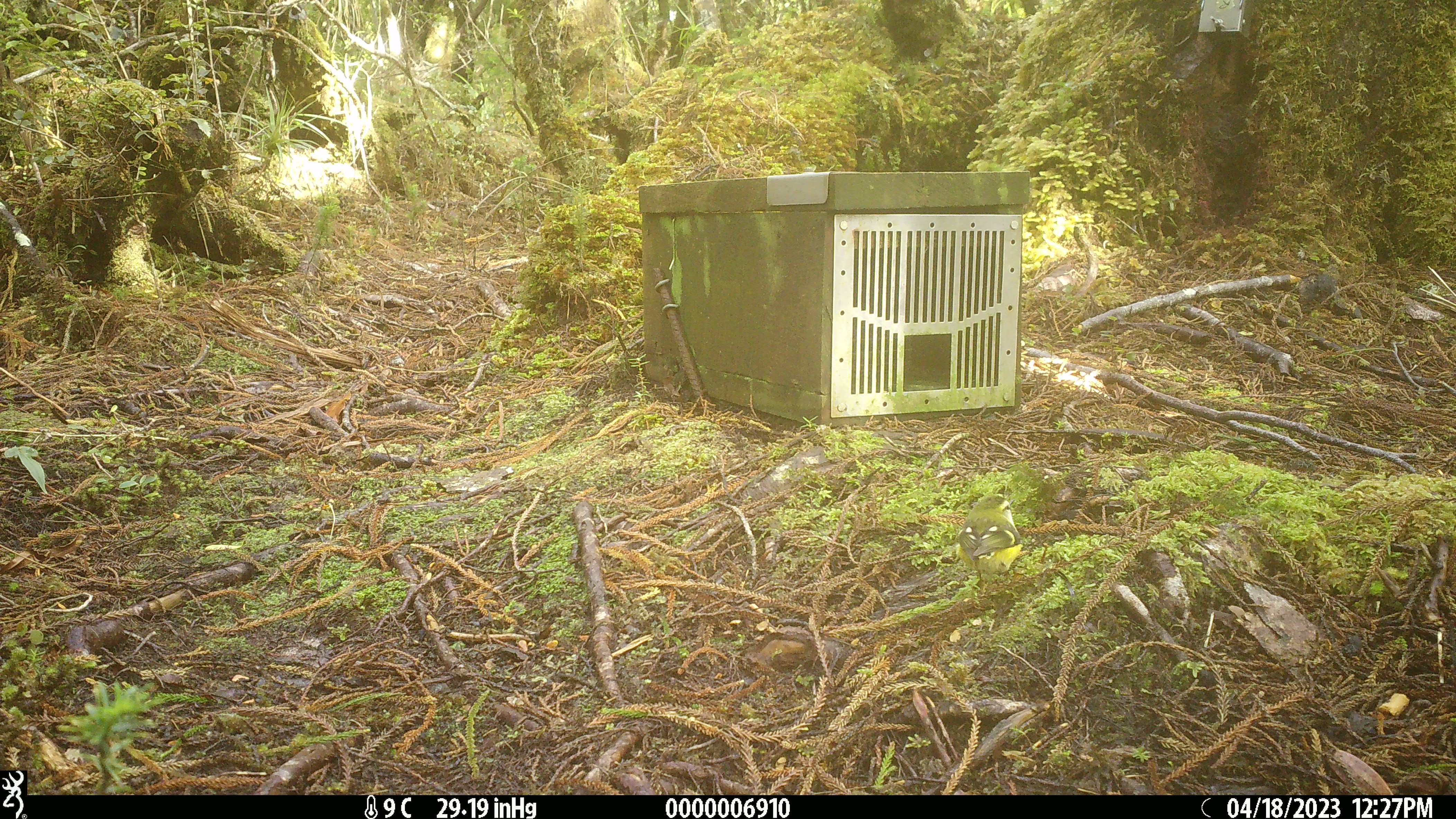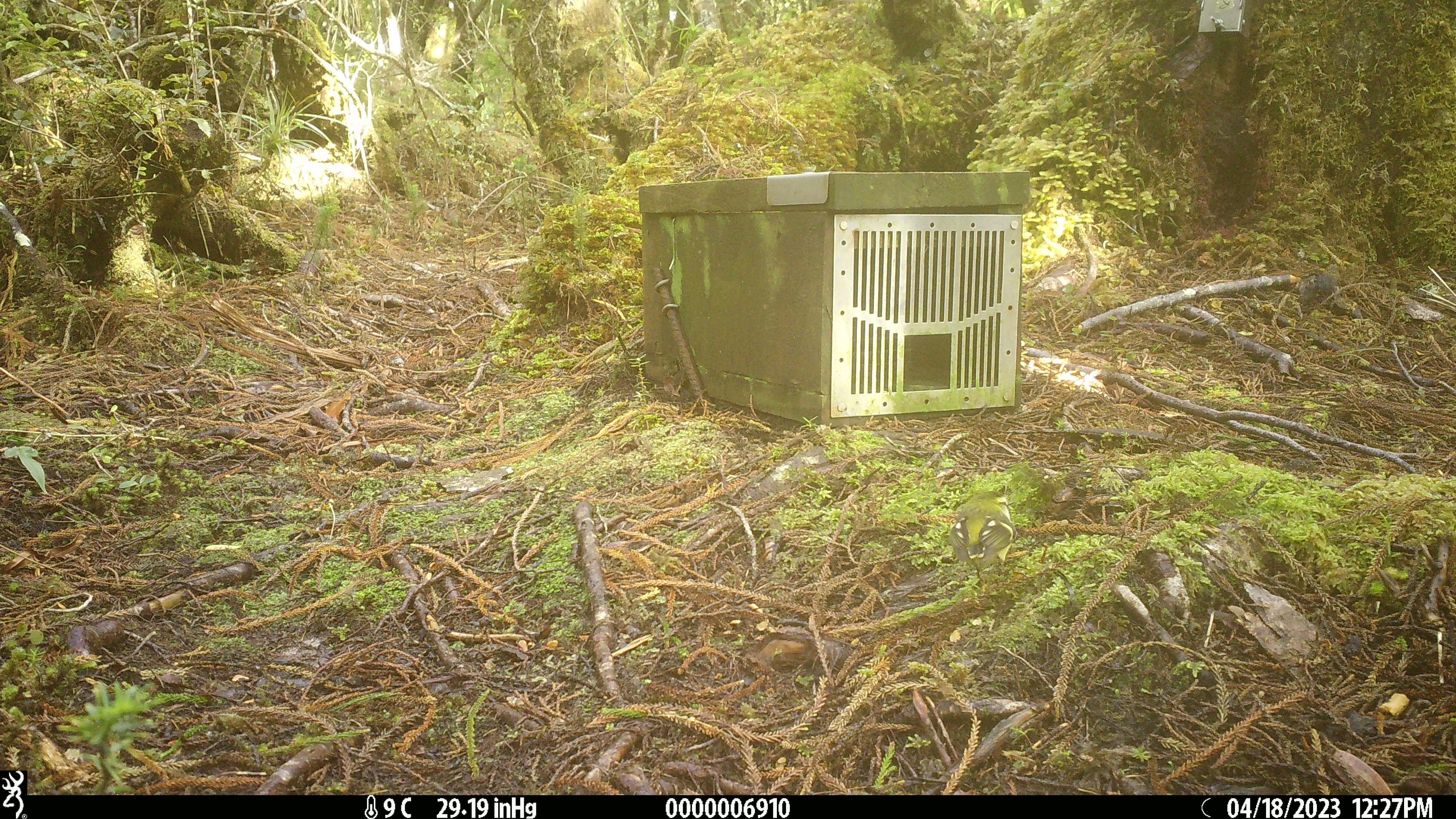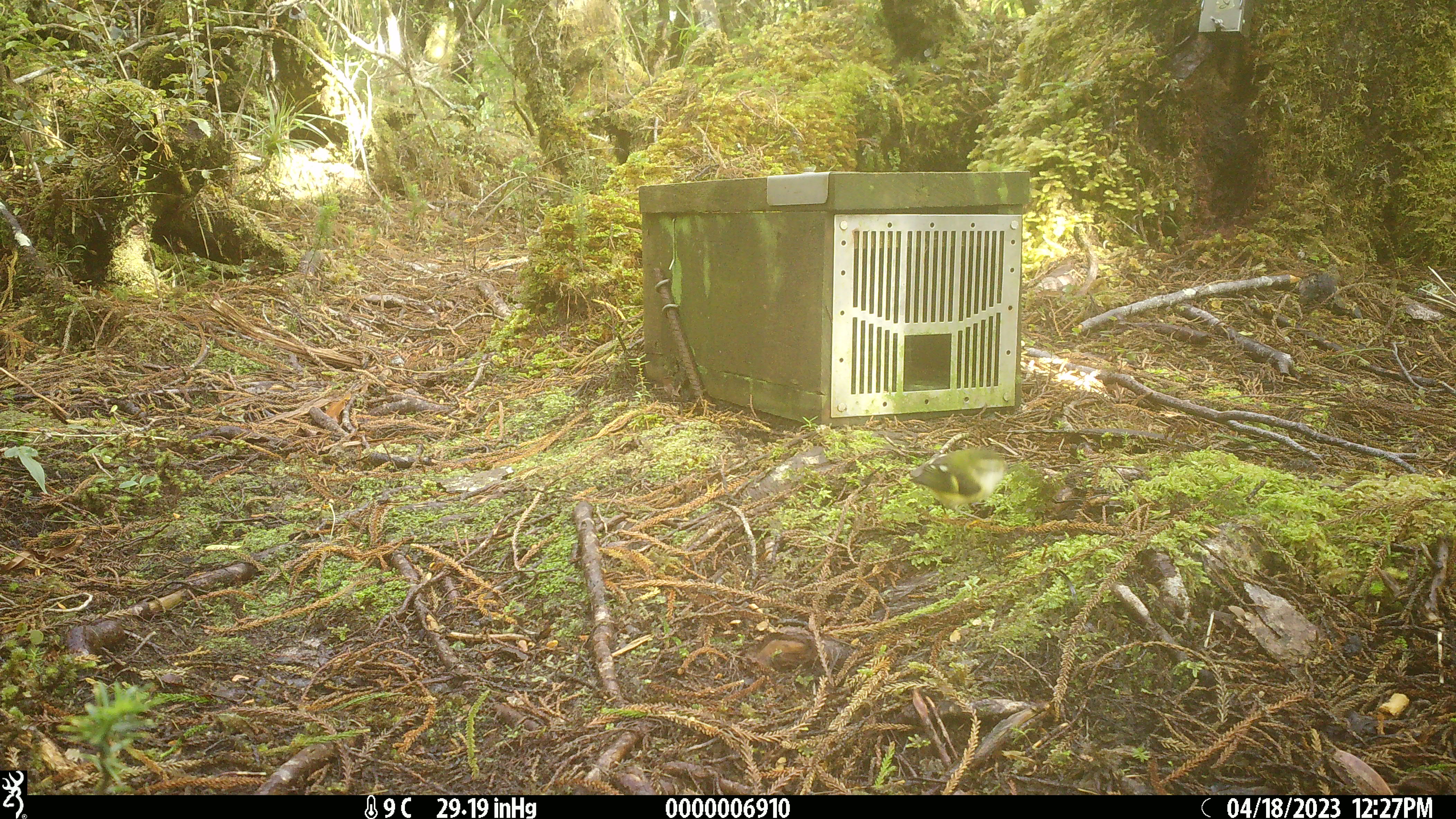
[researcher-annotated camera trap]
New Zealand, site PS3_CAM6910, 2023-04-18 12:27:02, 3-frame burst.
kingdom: Animalia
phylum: Chordata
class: Aves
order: Passeriformes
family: Acanthisittidae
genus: Acanthisitta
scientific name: Acanthisitta chloris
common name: rifleman